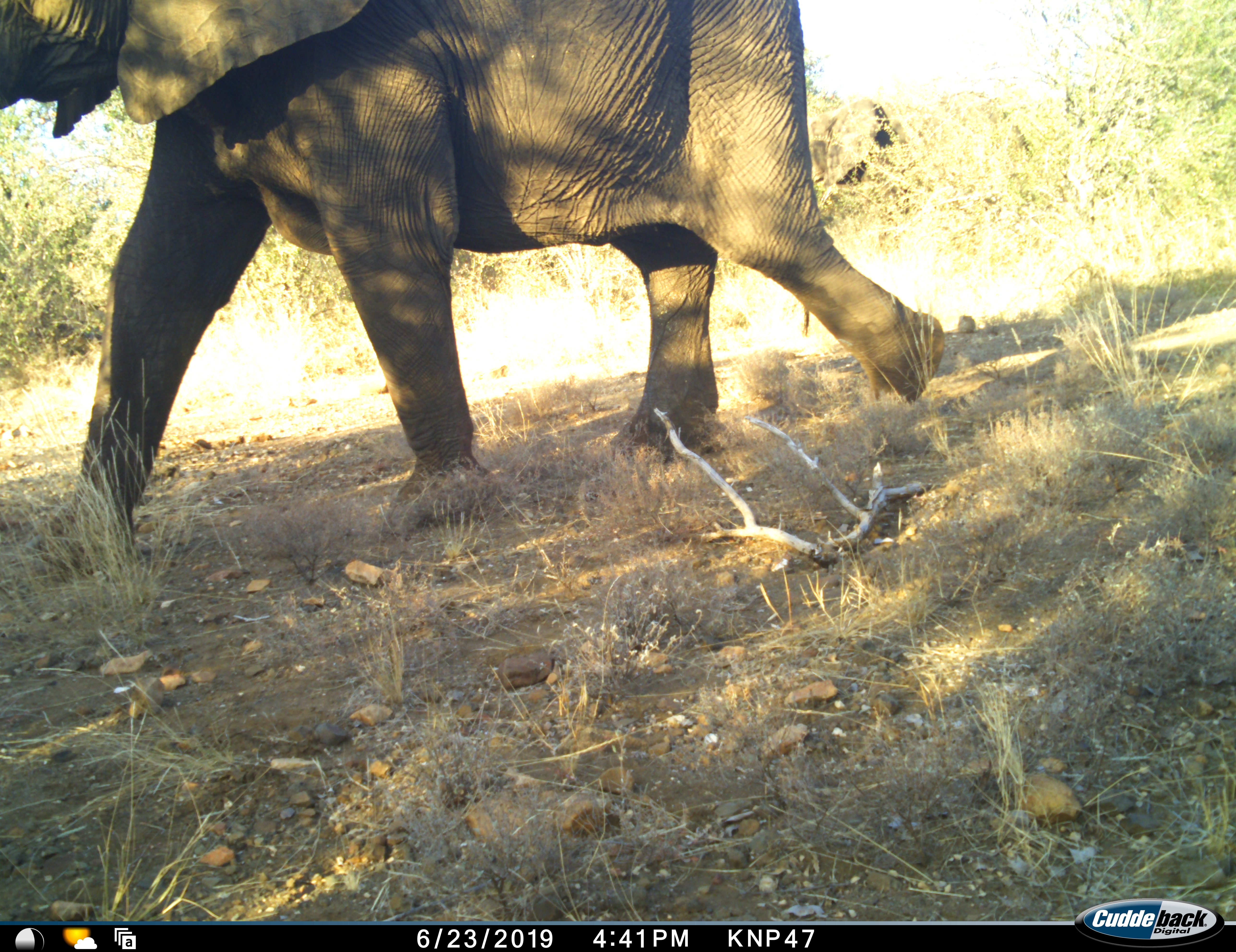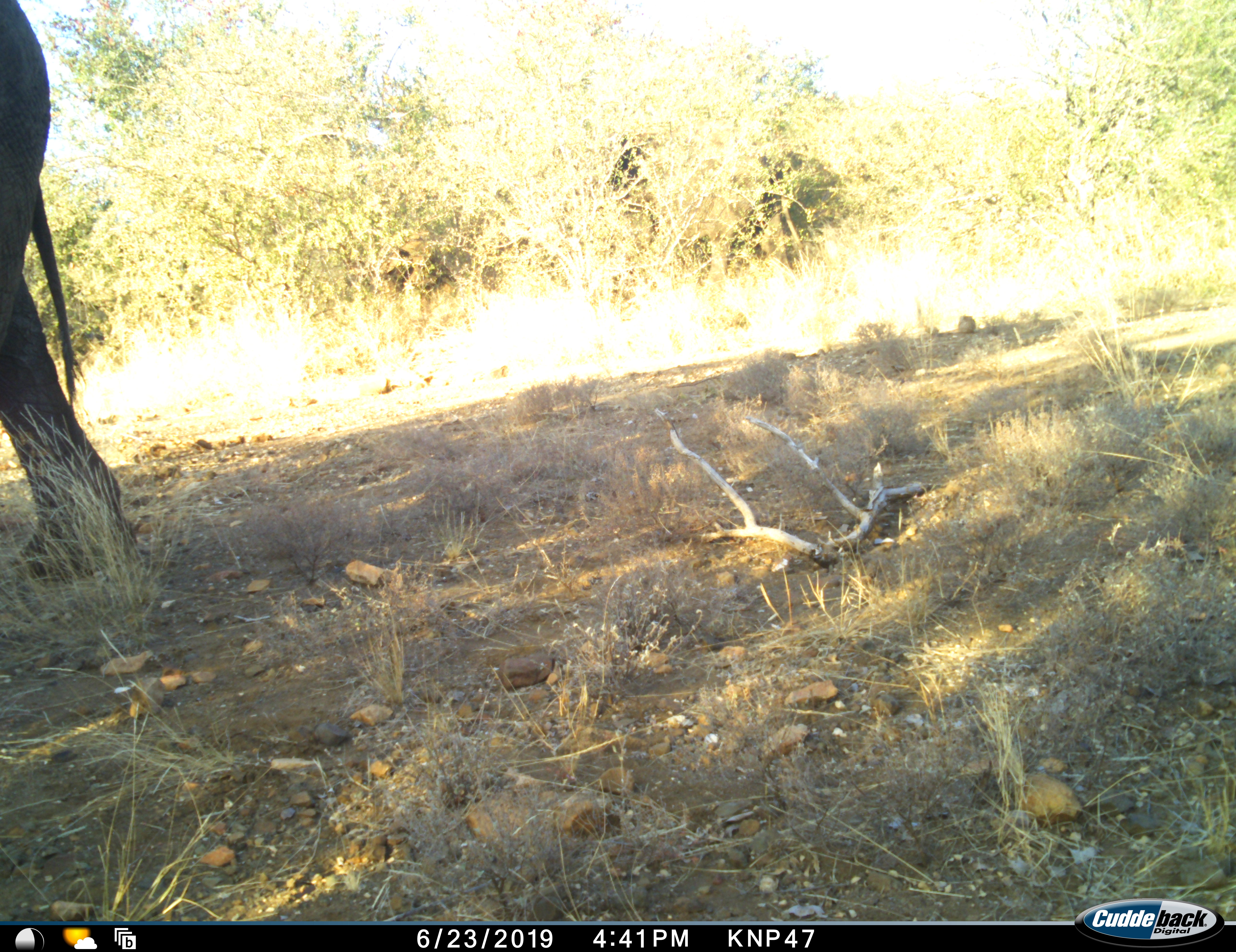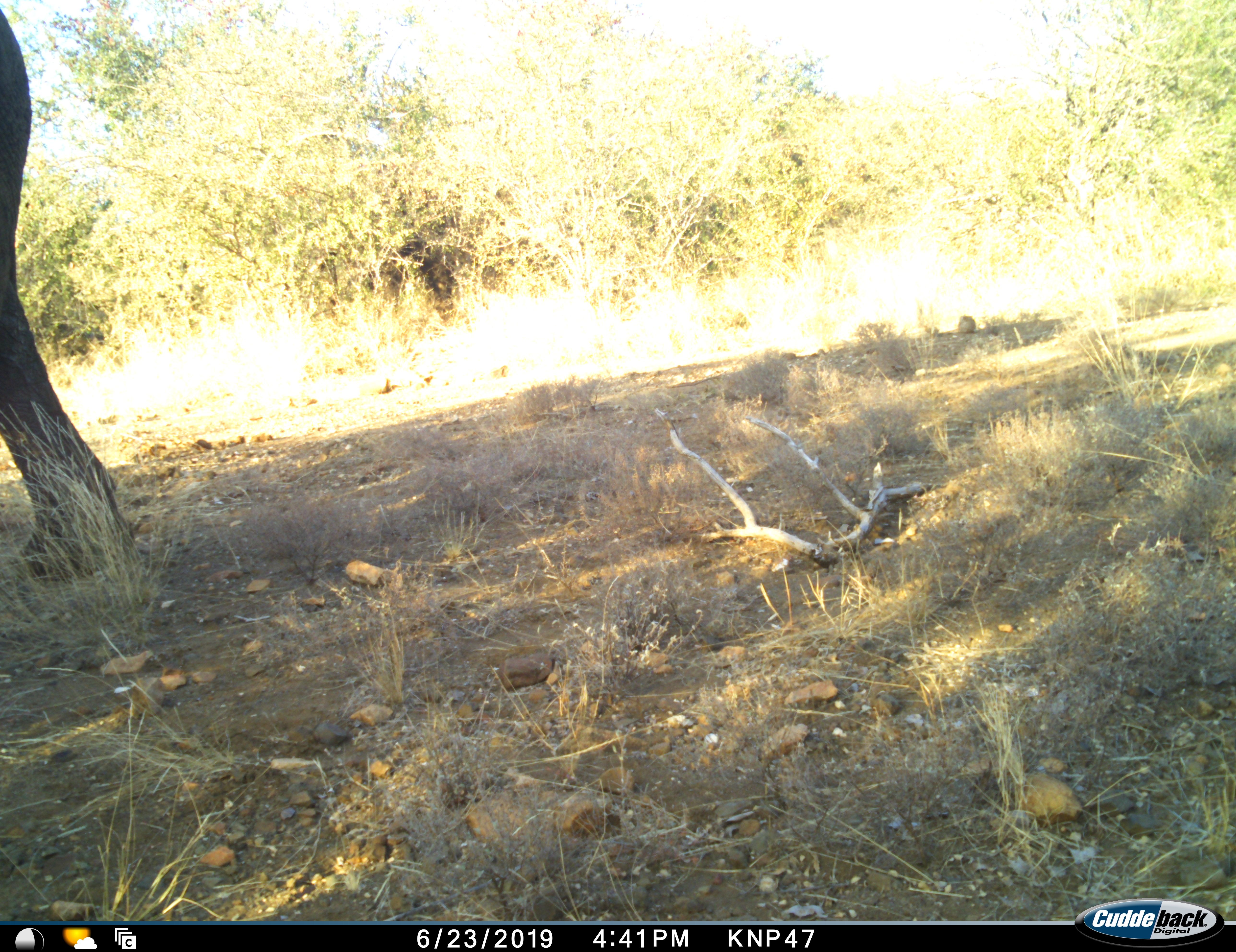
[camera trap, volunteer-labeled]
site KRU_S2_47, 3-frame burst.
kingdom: Animalia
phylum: Chordata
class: Mammalia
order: Proboscidea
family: Elephantidae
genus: Loxodonta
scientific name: Loxodonta africana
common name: african bush elephant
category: elephant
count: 1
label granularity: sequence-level